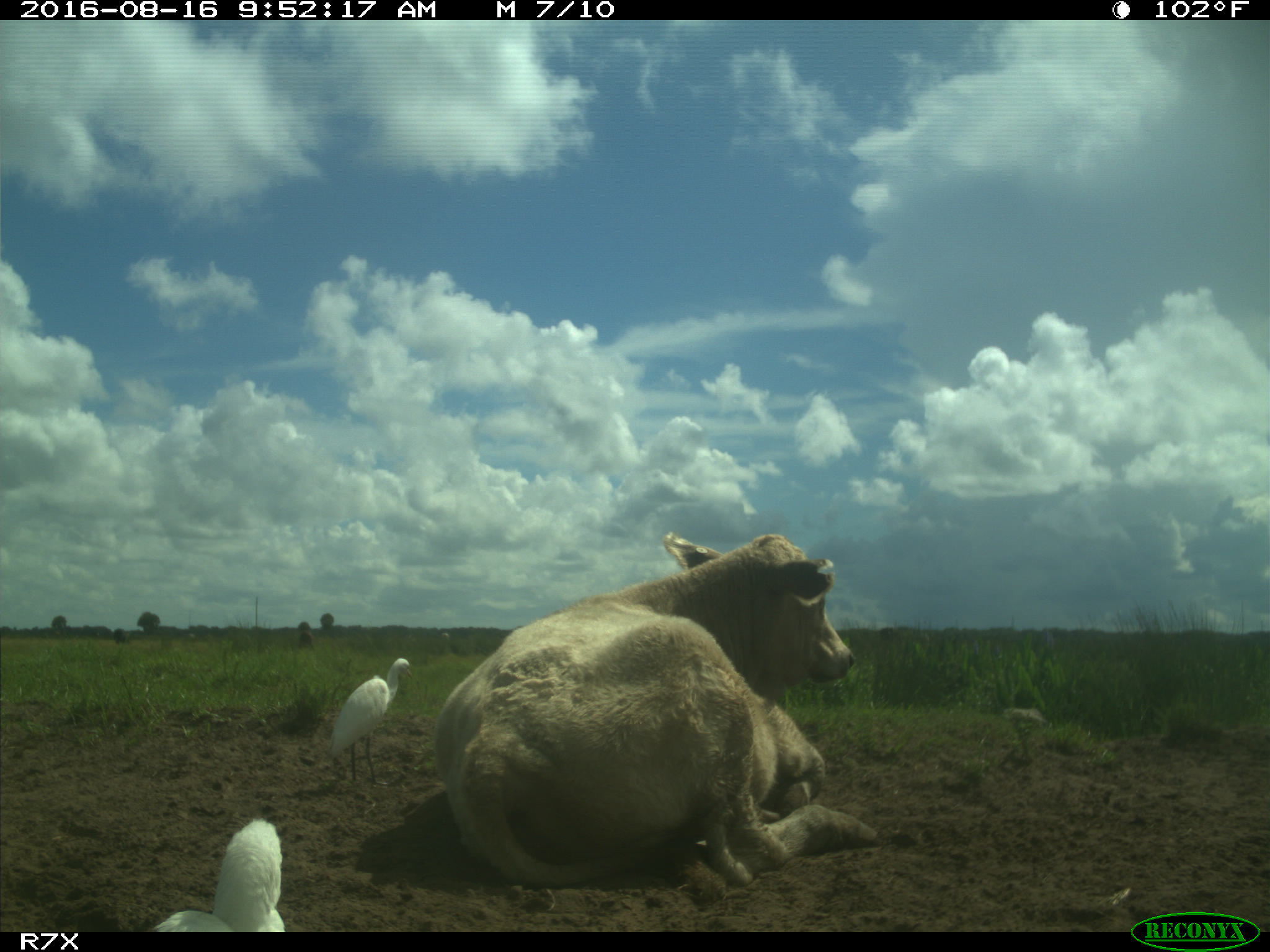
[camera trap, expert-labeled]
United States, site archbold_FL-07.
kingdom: Animalia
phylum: Chordata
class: Mammalia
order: Artiodactyla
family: Bovidae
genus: Bos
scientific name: Bos taurus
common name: domestic cow